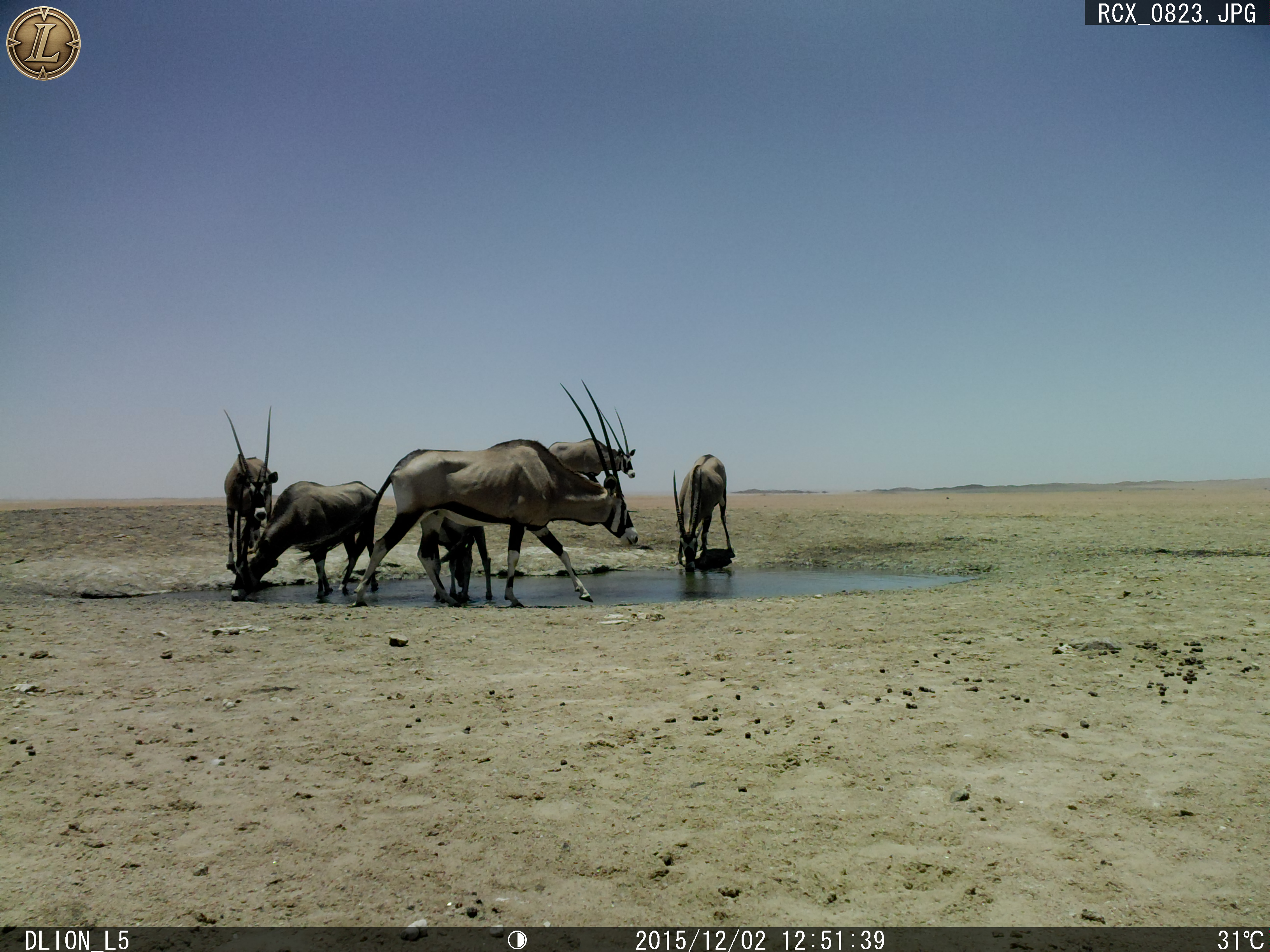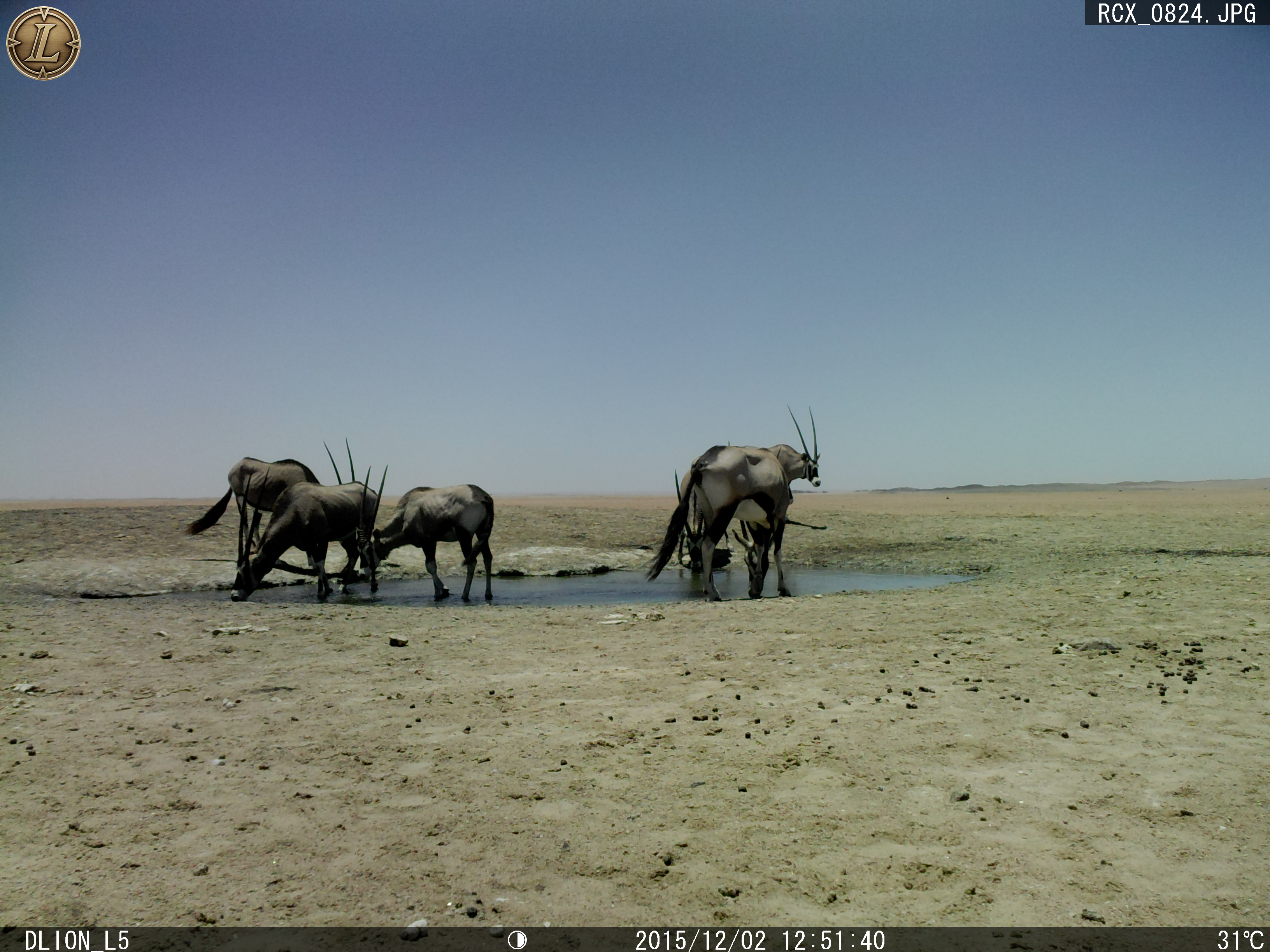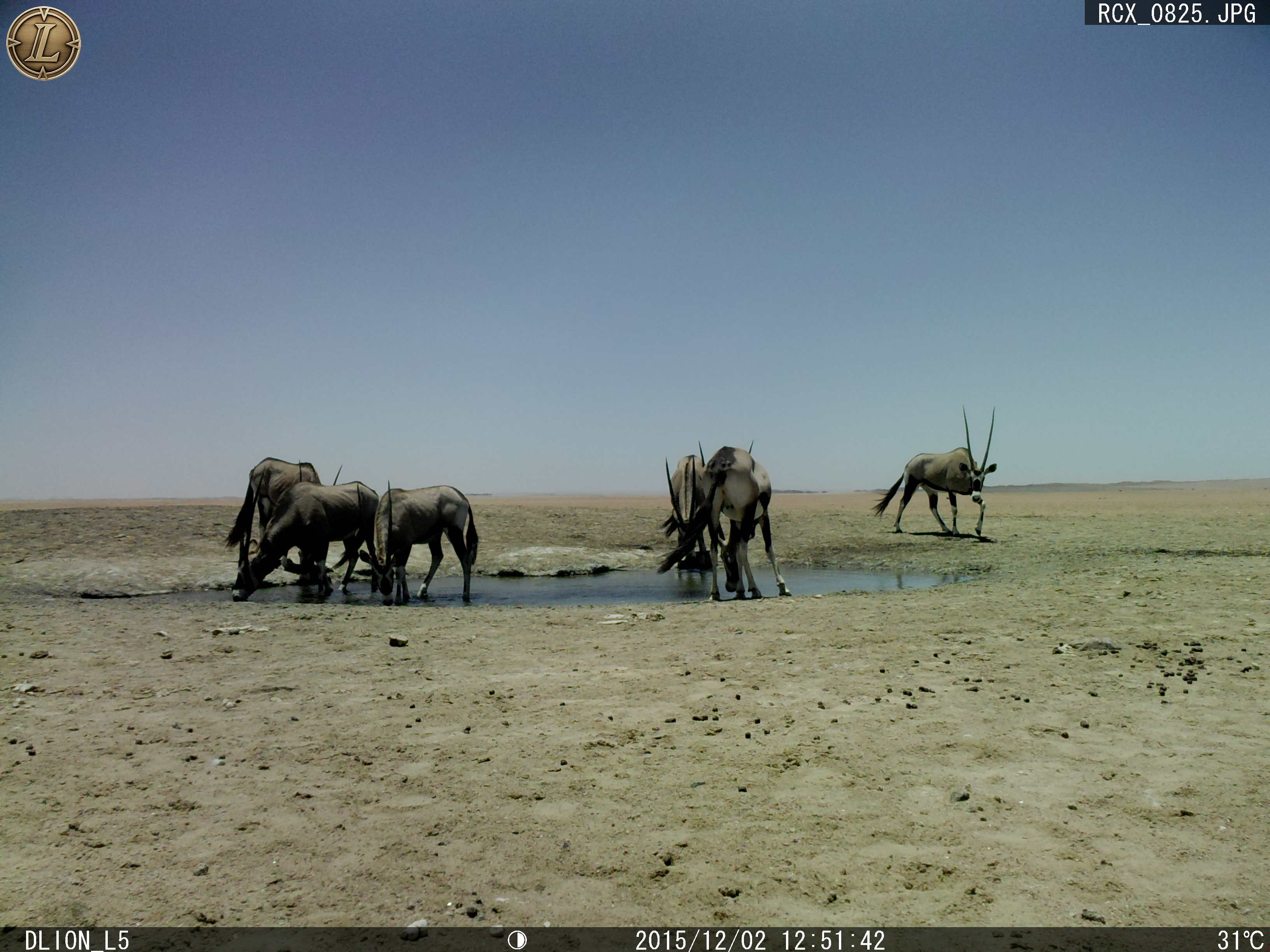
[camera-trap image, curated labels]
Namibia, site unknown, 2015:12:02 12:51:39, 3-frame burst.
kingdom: Animalia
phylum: Chordata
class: Mammalia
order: Artiodactyla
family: Bovidae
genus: Oryx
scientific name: Oryx gazella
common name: gemsbok